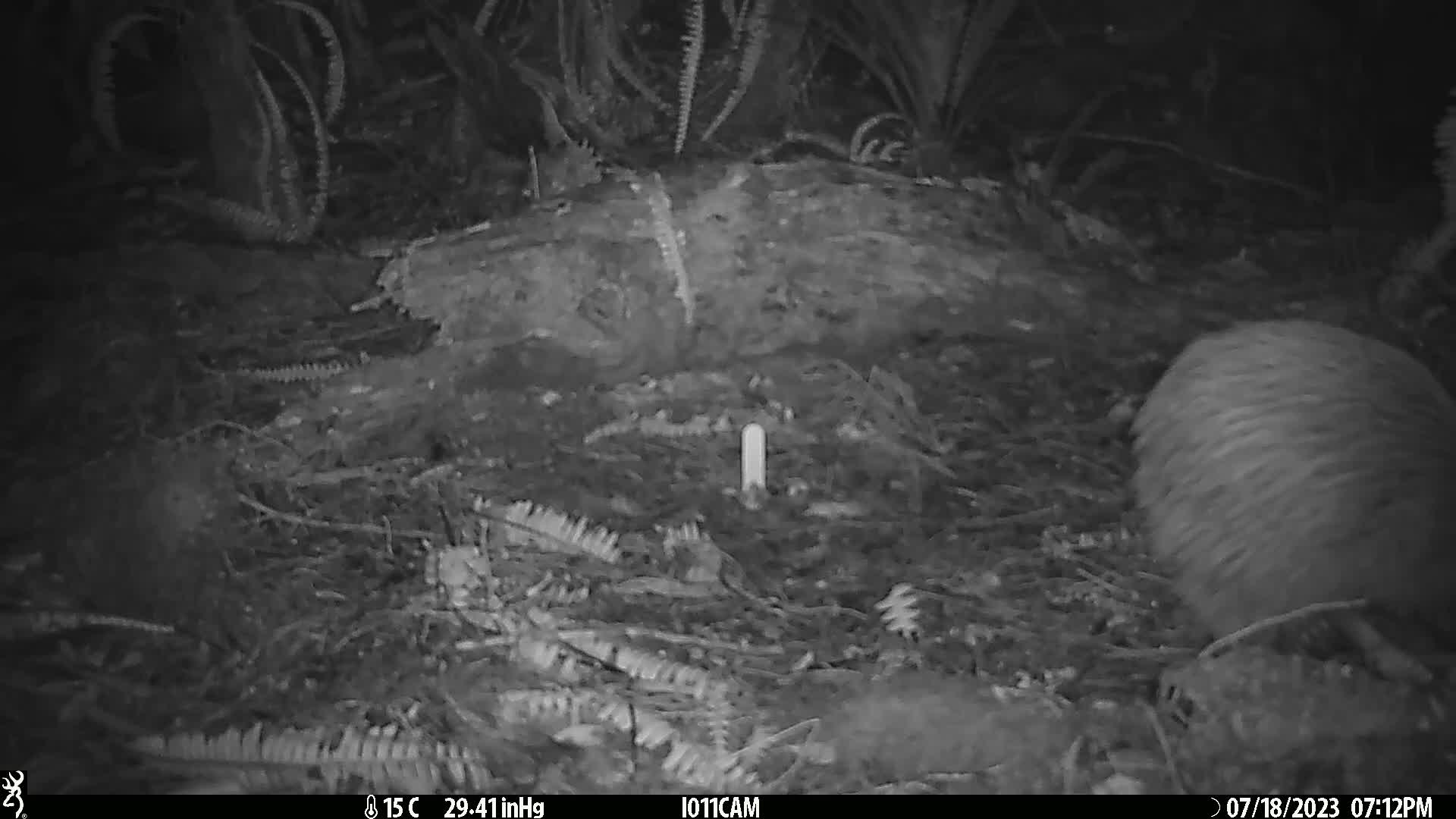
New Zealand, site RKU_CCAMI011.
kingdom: Animalia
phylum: Chordata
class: Aves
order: Apterygiformes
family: Apterygidae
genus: Apteryx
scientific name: Apteryx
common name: kiwi